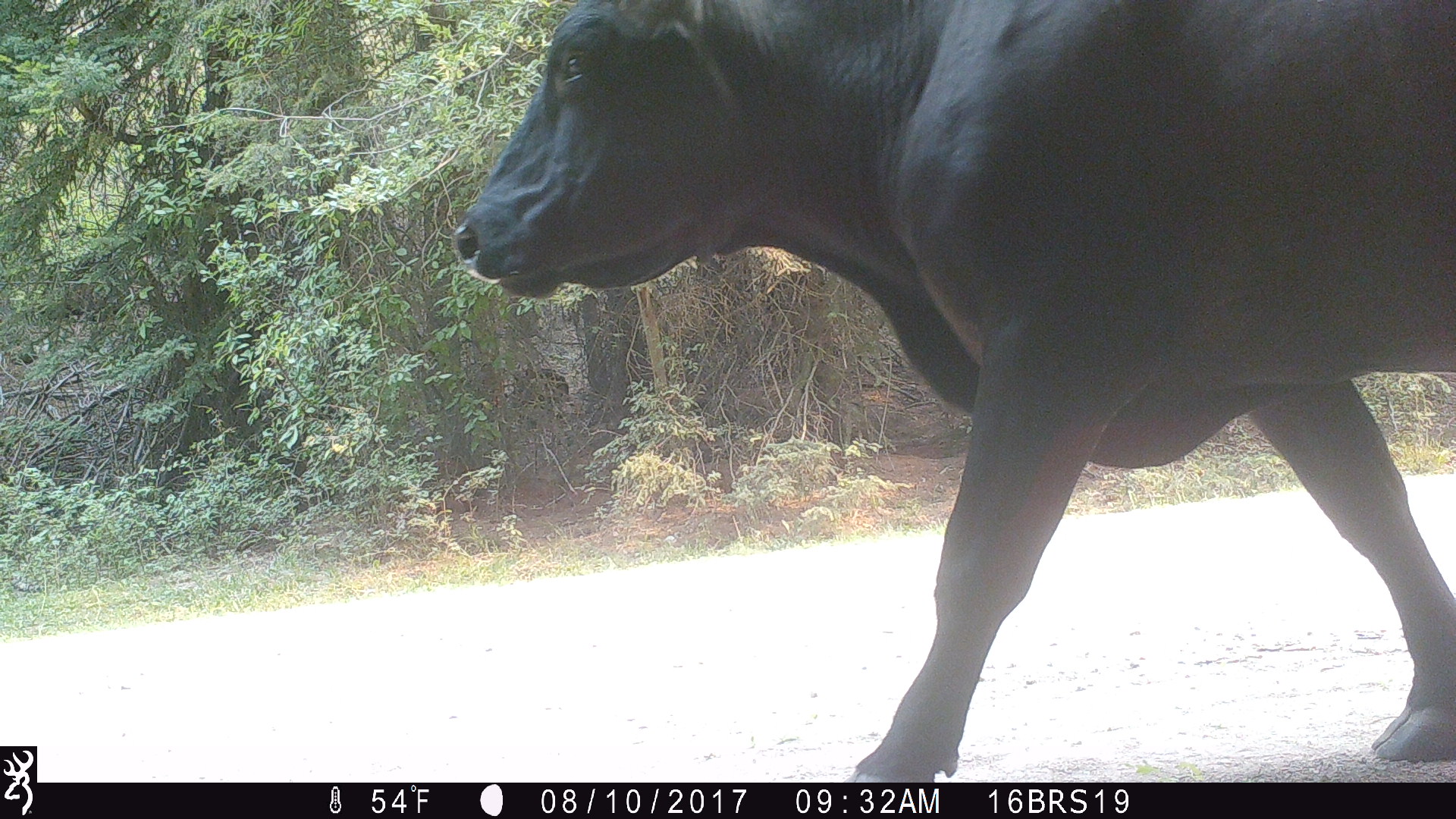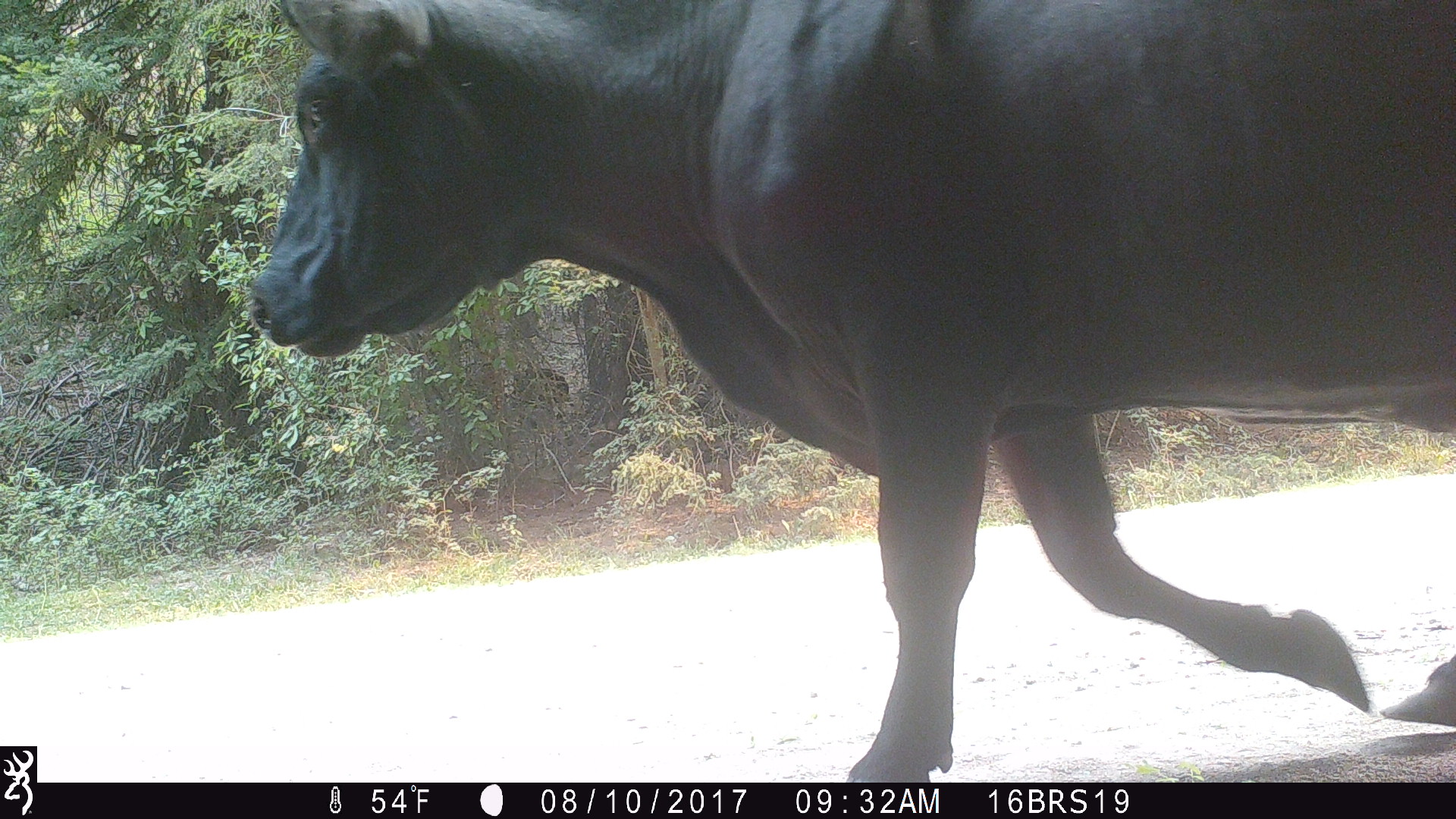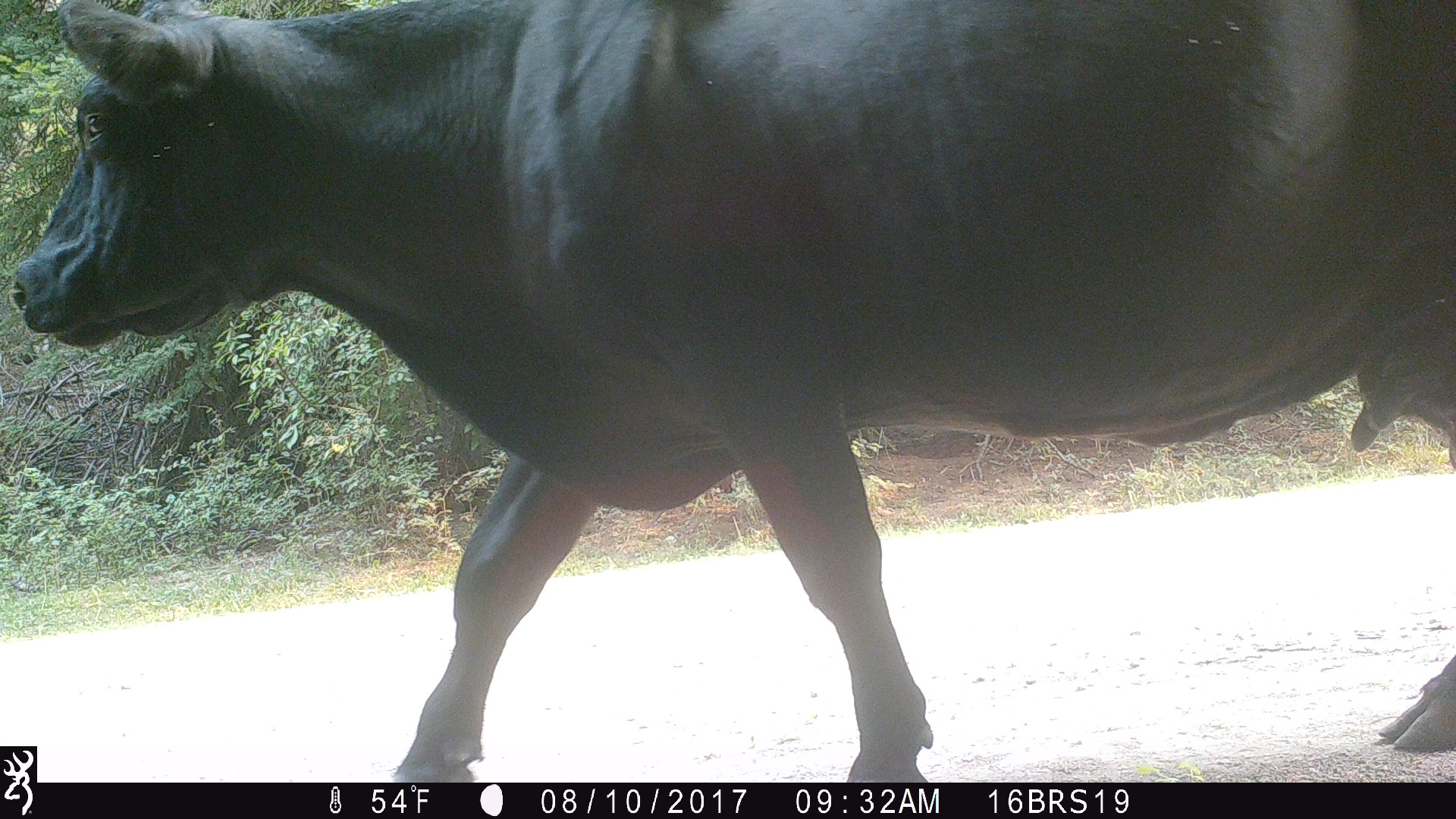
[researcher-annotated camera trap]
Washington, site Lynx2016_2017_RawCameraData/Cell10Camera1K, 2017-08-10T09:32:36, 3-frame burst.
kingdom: Animalia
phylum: Chordata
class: Mammalia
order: Artiodactyla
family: Bovidae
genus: Bos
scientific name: Bos taurus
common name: domestic cattle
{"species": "domestic cattle (Bos taurus)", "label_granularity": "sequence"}